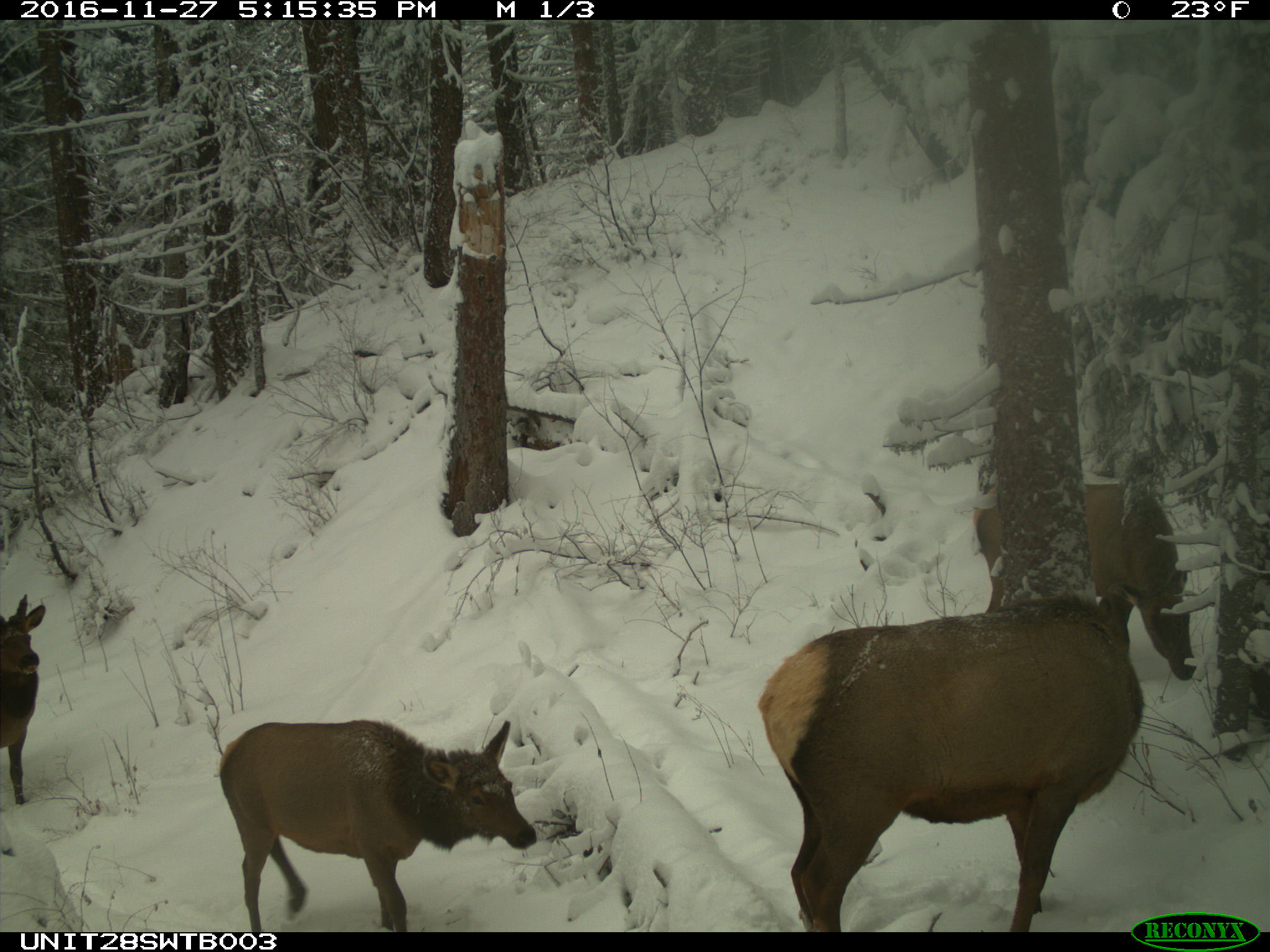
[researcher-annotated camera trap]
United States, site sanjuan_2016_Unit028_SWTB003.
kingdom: Animalia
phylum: Chordata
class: Mammalia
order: Artiodactyla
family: Cervidae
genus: Cervus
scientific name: Cervus elaphus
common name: red deer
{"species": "Cervus elaphus (red deer)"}